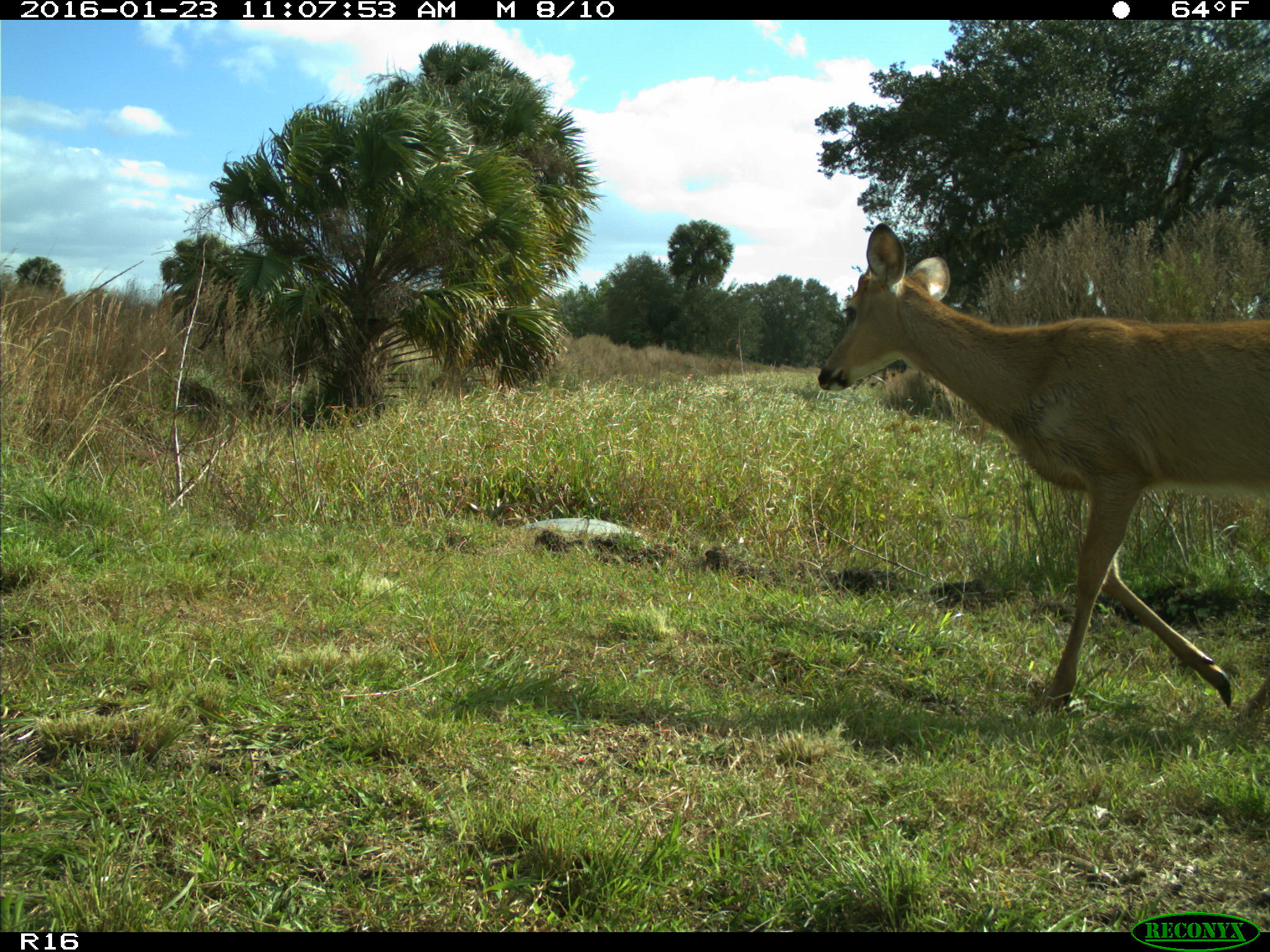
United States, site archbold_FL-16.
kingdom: Animalia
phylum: Chordata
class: Mammalia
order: Artiodactyla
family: Cervidae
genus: Odocoileus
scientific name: Odocoileus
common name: deer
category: unidentified deer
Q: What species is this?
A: Unidentified deer (deer) (Odocoileus).